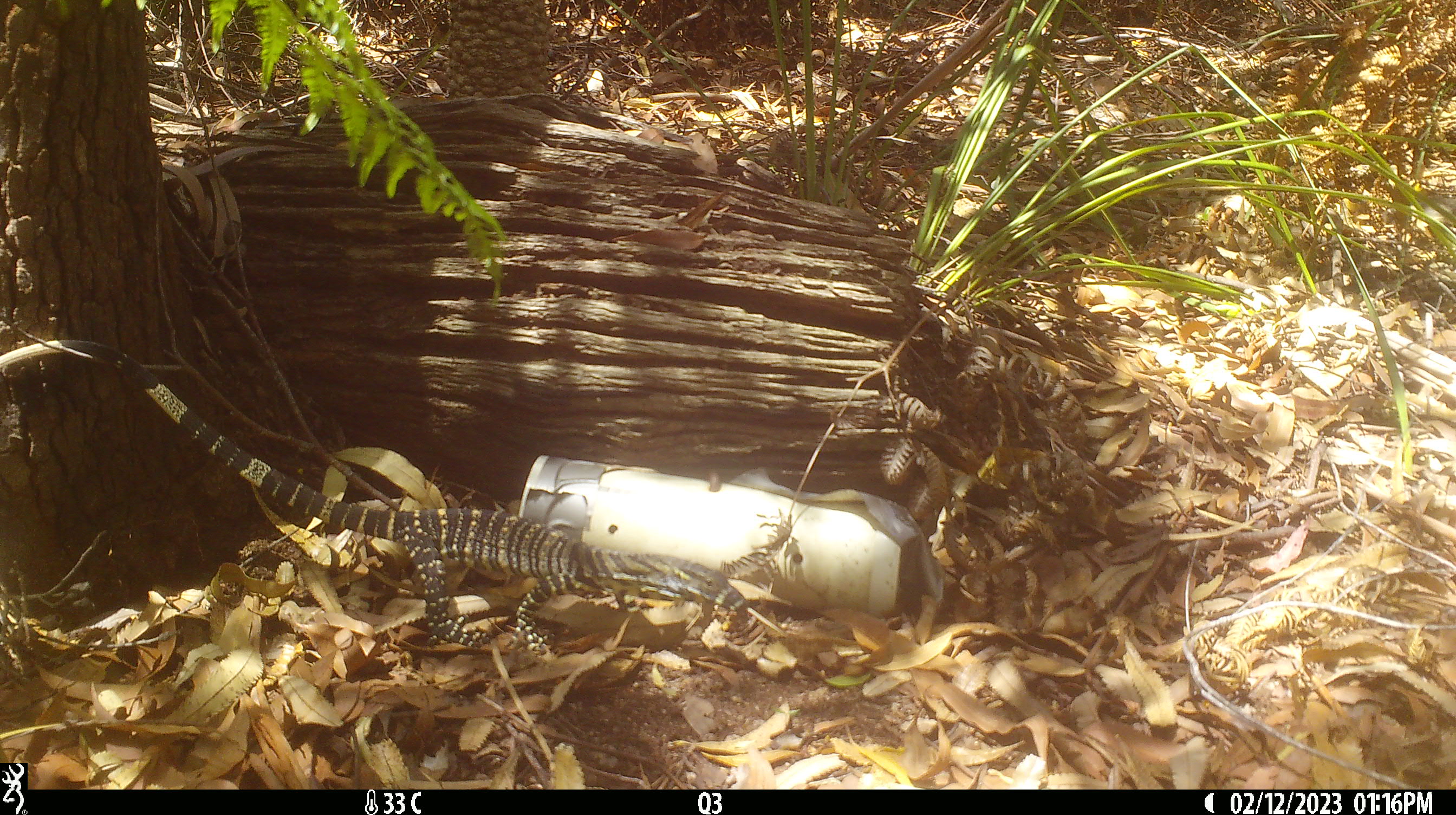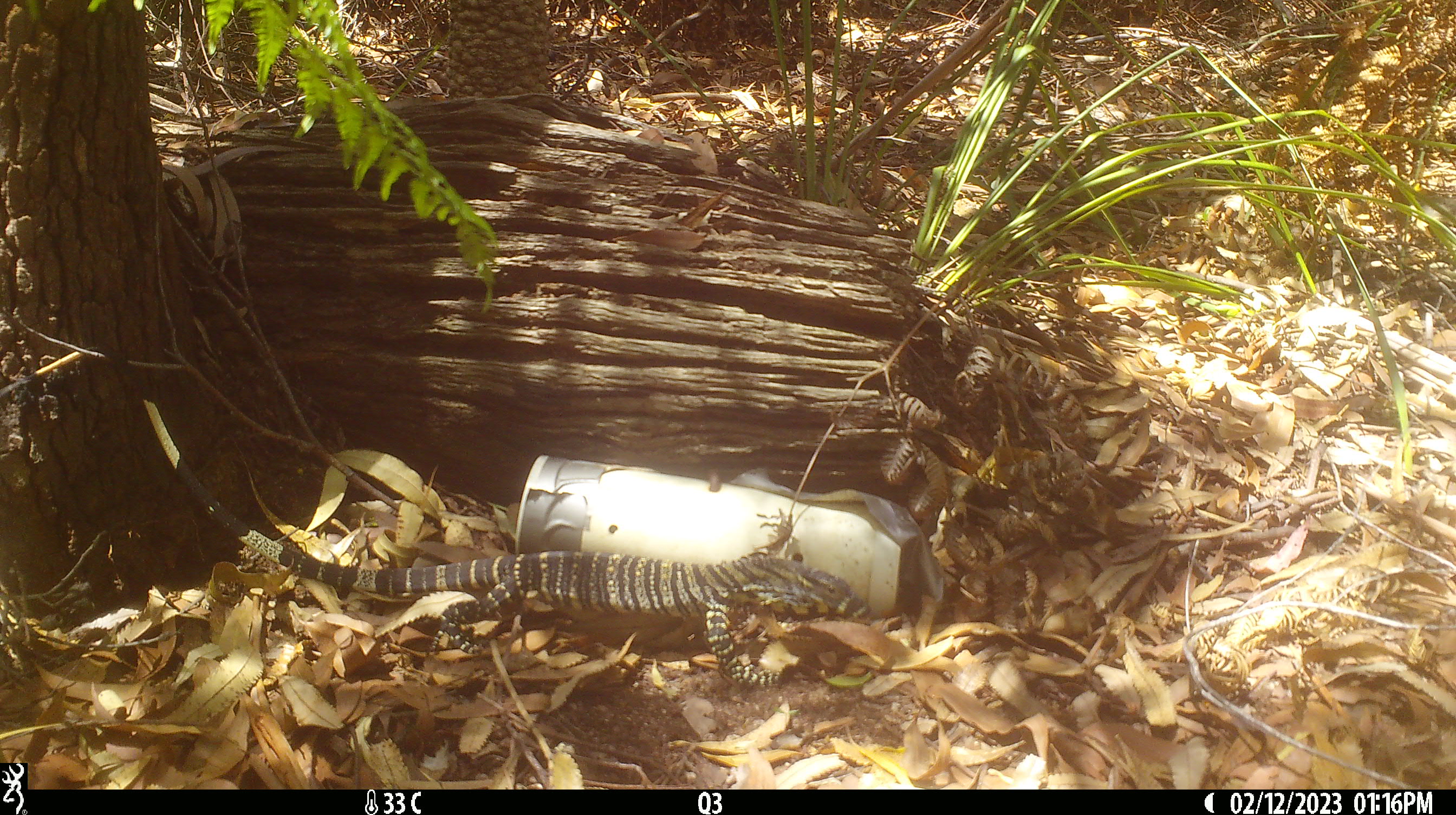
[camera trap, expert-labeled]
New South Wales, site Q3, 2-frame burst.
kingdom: Animalia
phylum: Chordata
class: Reptilia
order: Squamata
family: Varanidae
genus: Varanus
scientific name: Varanus varius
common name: lace monitor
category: goanna